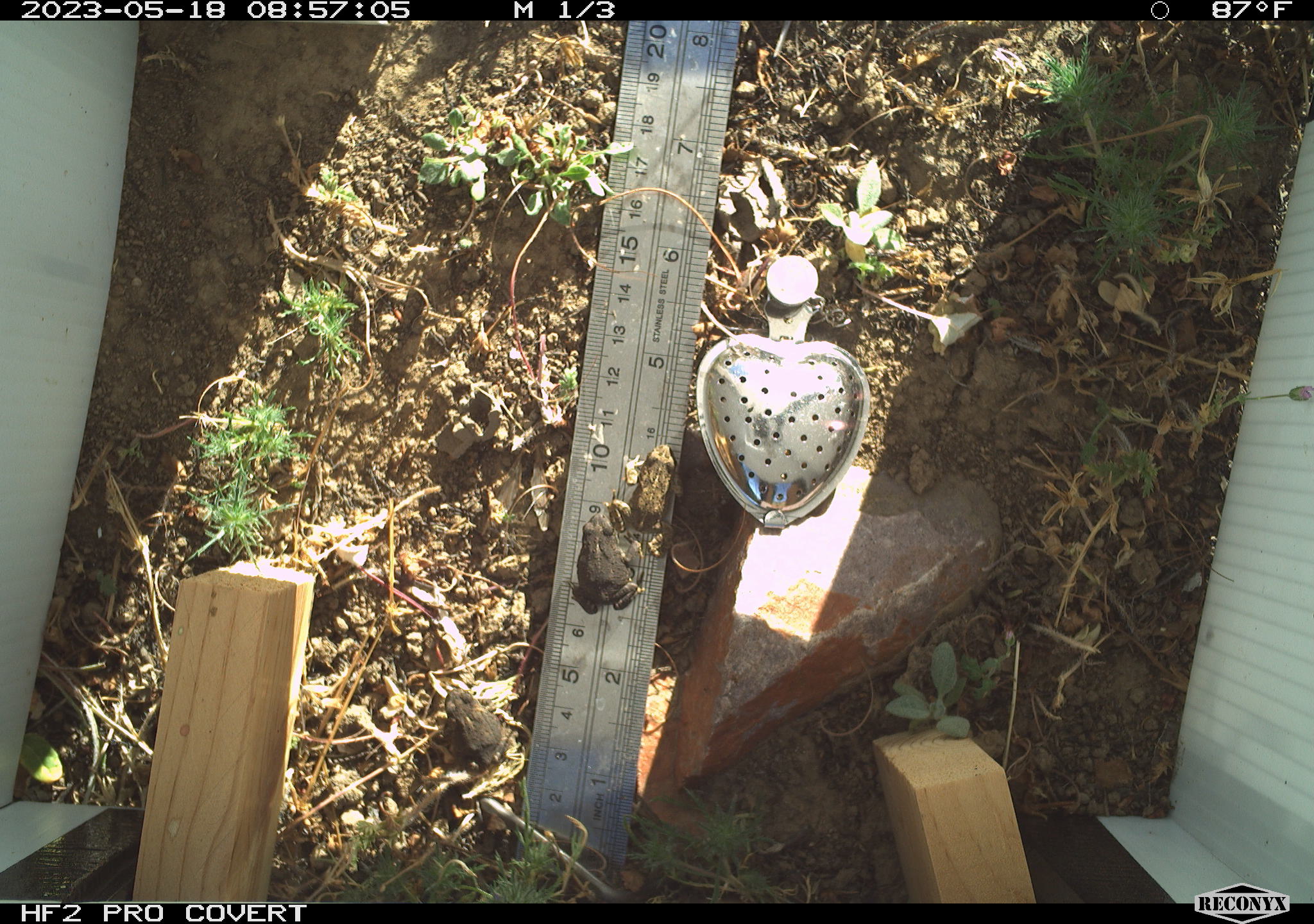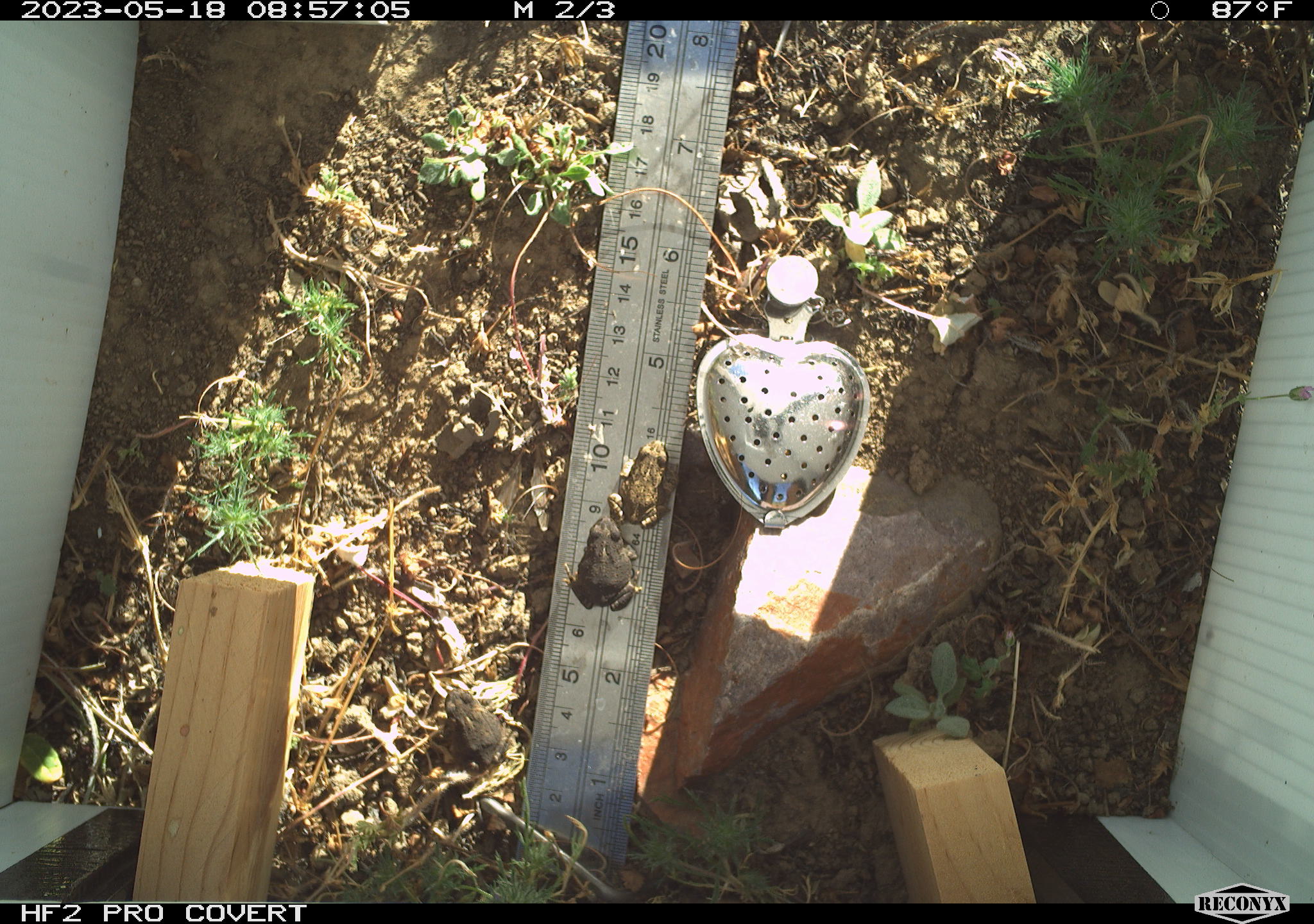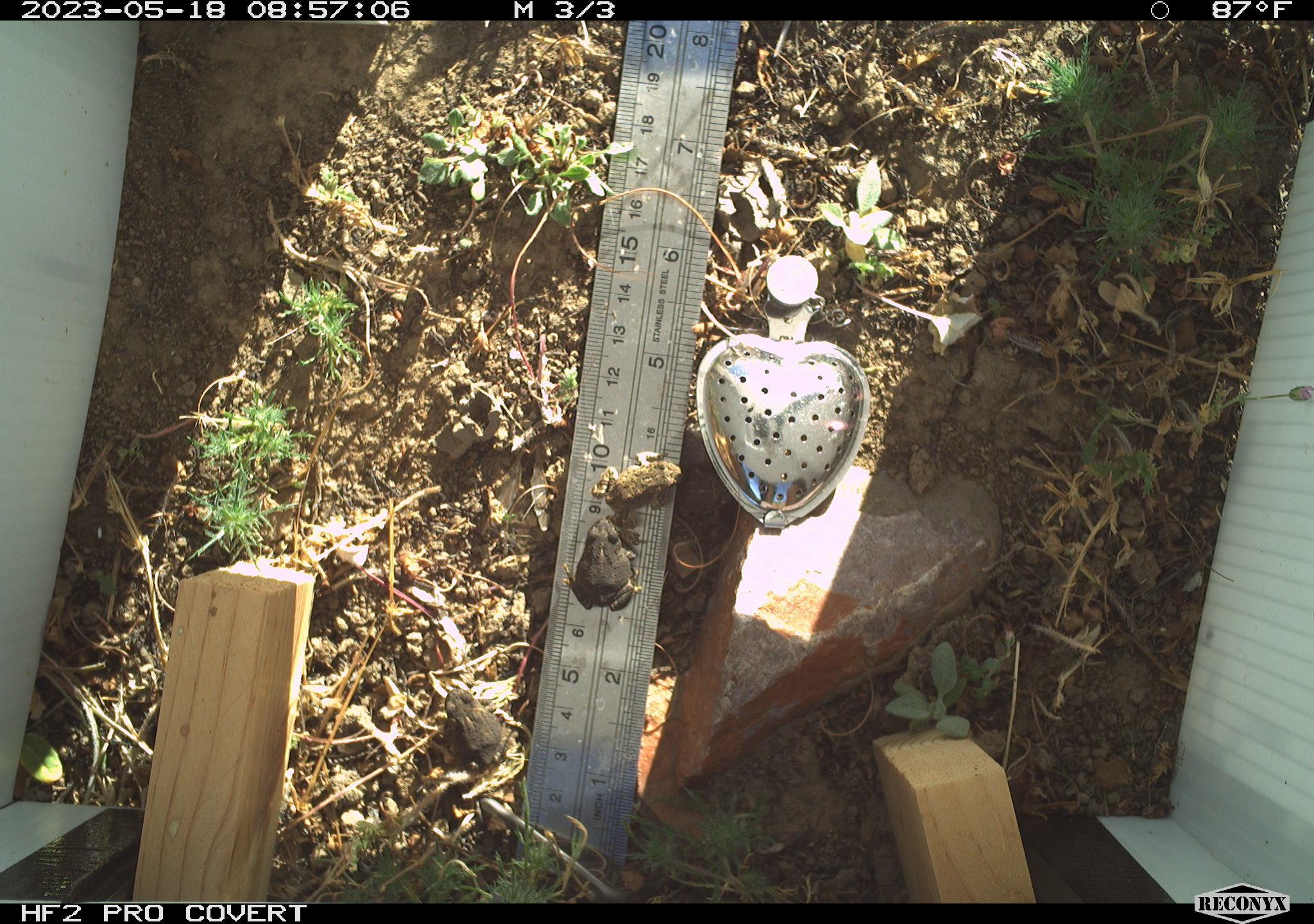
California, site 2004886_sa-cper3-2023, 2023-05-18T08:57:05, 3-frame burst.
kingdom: Animalia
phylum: Chordata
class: Amphibia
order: Anura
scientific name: Anura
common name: frogs